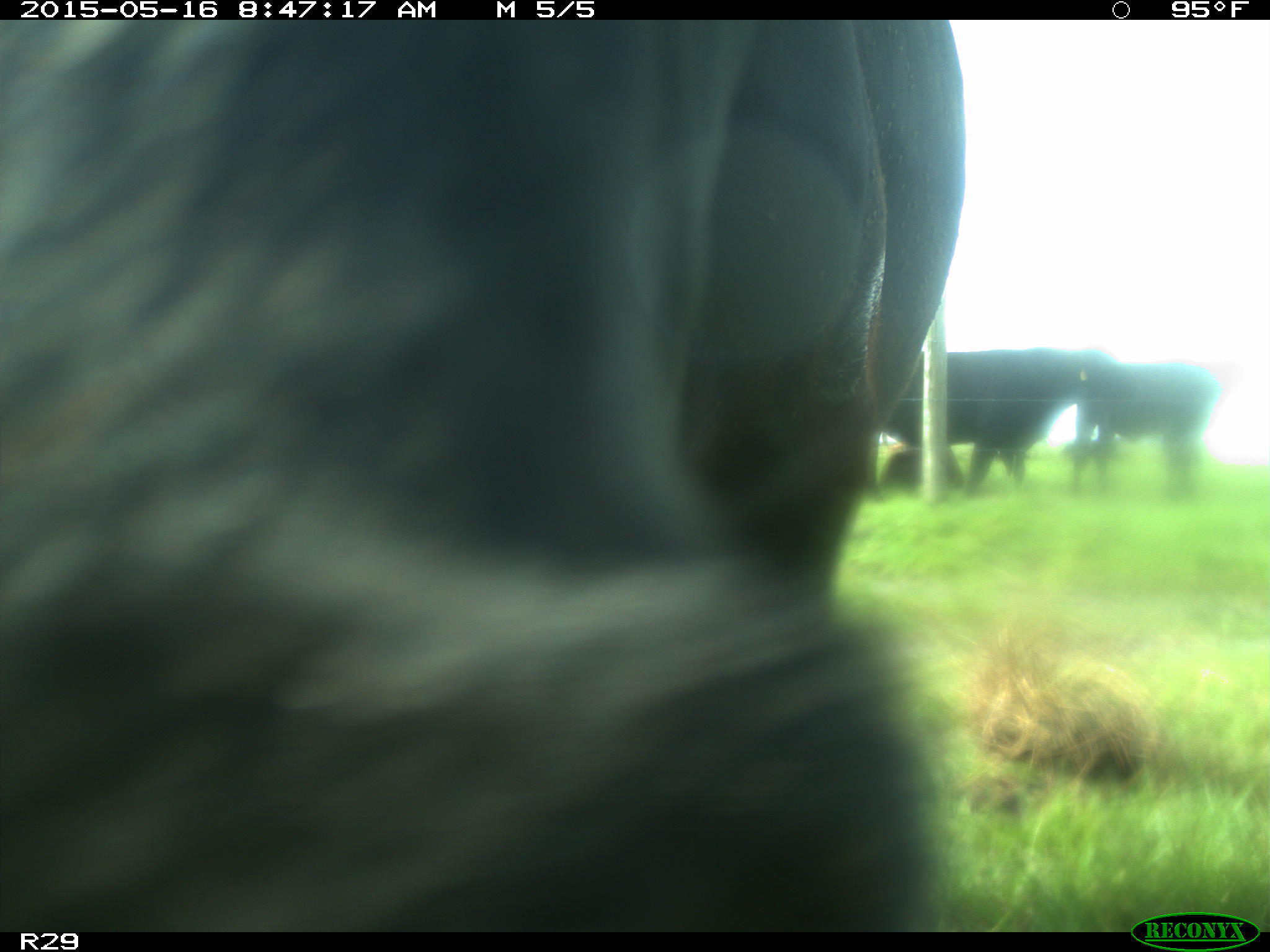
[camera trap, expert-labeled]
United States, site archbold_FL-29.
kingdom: Animalia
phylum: Chordata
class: Mammalia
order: Artiodactyla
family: Bovidae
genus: Bos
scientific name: Bos taurus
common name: domestic cow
Bos taurus (domestic cow).